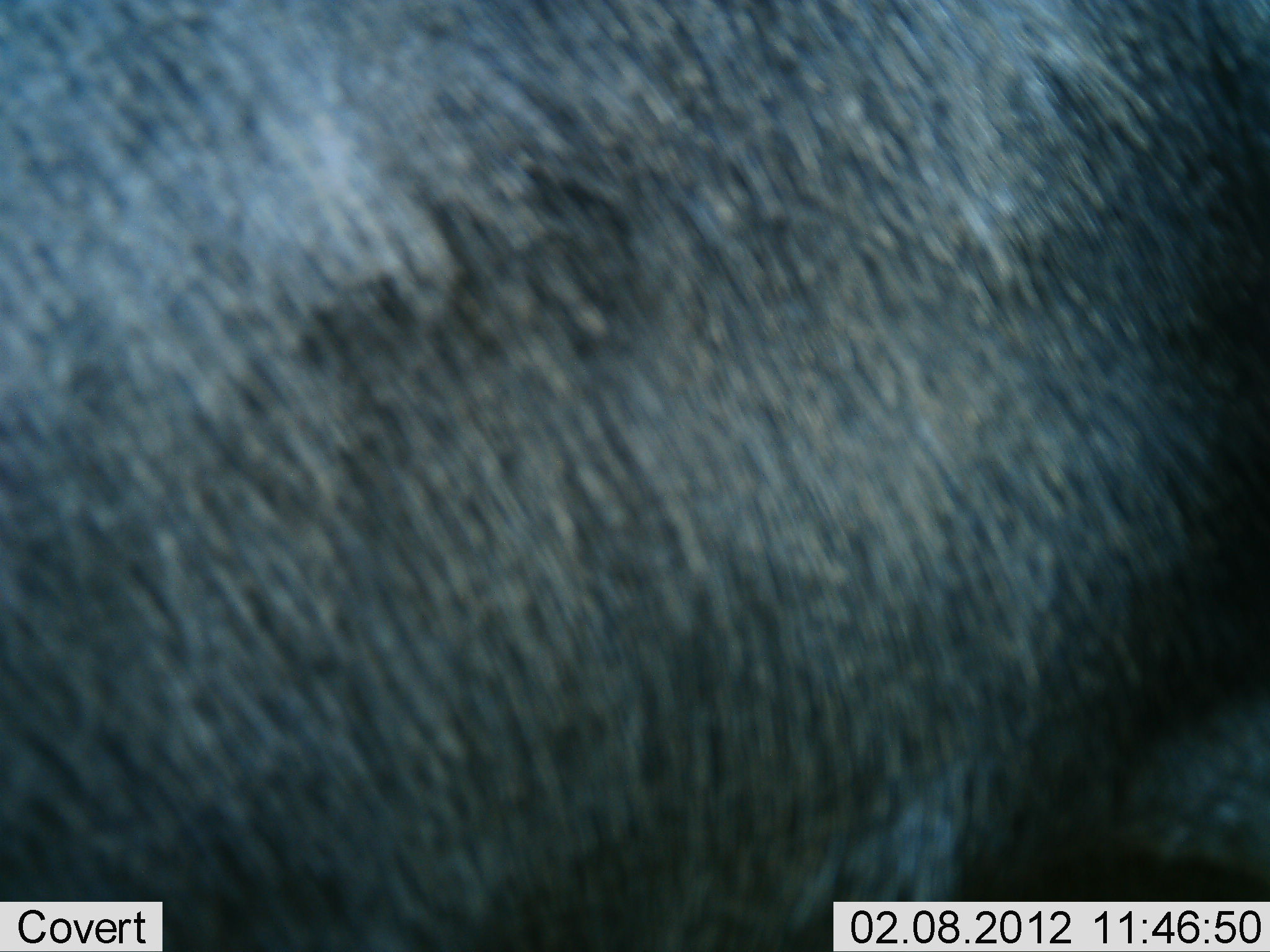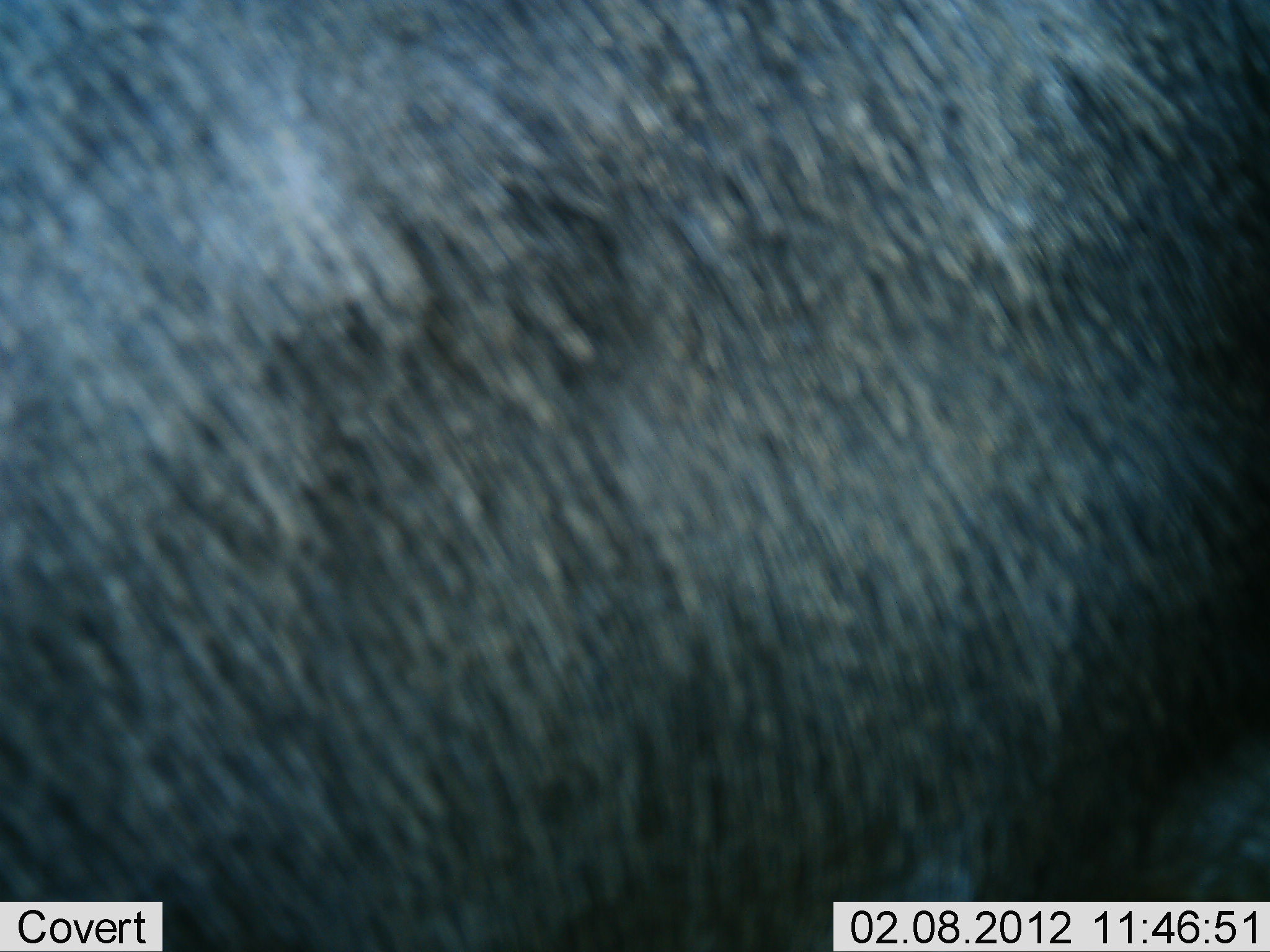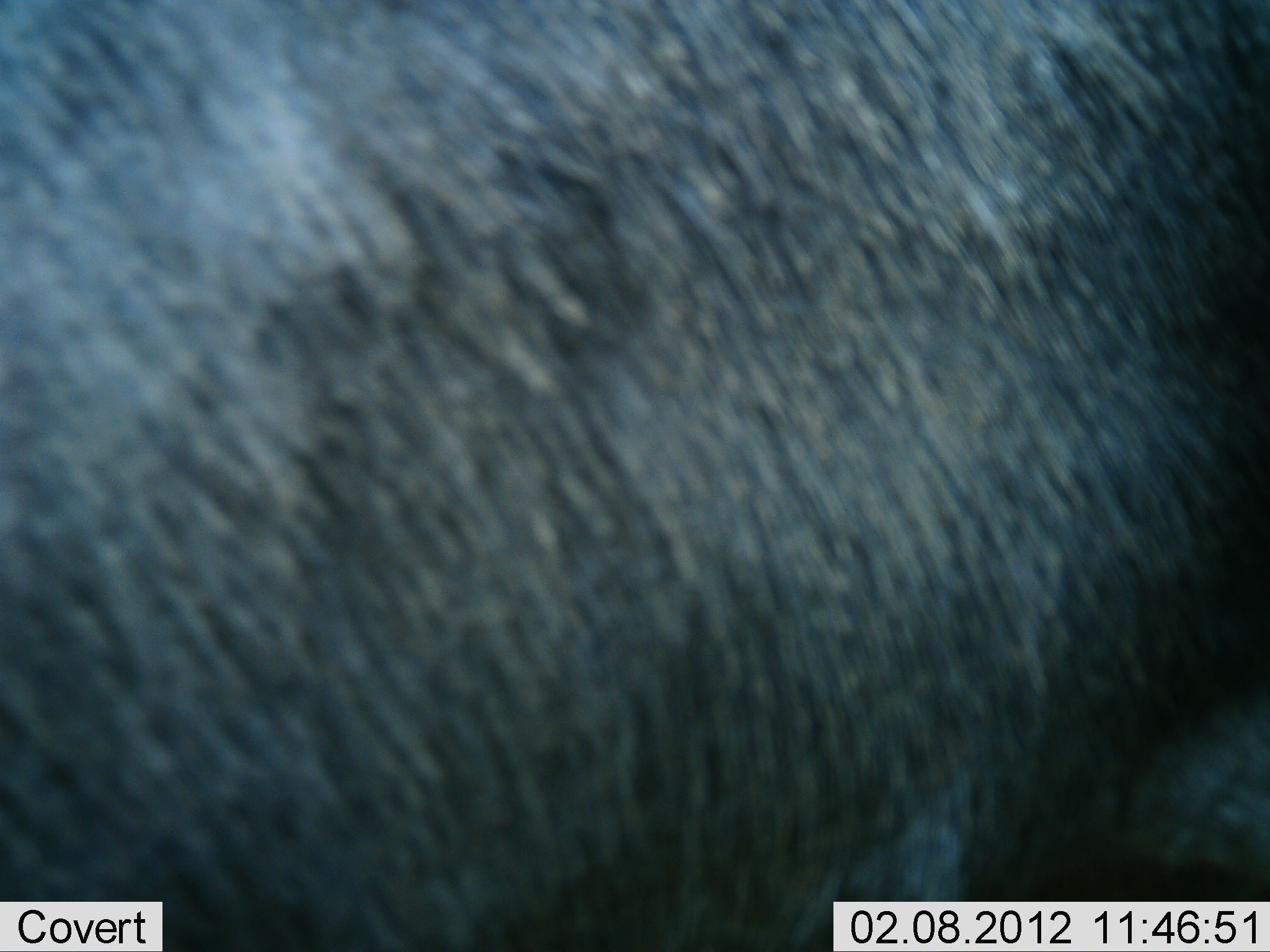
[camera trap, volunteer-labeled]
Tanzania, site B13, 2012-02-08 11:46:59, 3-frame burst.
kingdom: Animalia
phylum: Chordata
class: Mammalia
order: Artiodactyla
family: Bovidae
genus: Connochaetes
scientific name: Connochaetes taurinus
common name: blue wildebeest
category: wildebeest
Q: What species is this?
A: Wildebeest (blue wildebeest) (Connochaetes taurinus).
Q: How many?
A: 1.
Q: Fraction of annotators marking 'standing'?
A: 91%.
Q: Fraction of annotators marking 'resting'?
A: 4%.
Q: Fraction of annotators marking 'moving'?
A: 4%.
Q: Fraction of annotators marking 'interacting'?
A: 0%.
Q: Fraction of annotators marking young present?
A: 0%.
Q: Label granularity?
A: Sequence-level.